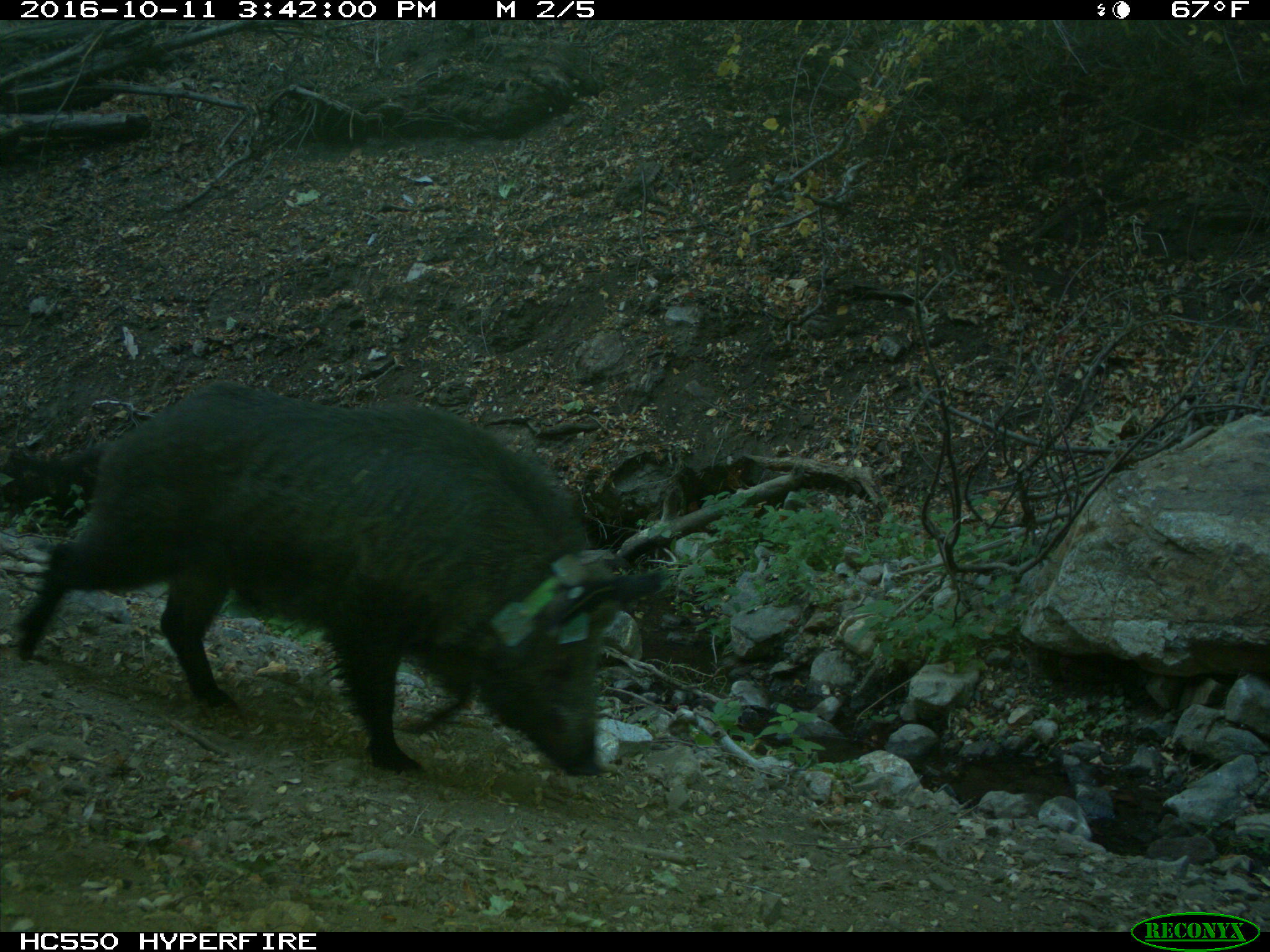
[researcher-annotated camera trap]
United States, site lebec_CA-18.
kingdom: Animalia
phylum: Chordata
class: Mammalia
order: Artiodactyla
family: Suidae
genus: Sus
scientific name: Sus scrofa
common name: wild boar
Sus scrofa (wild boar).